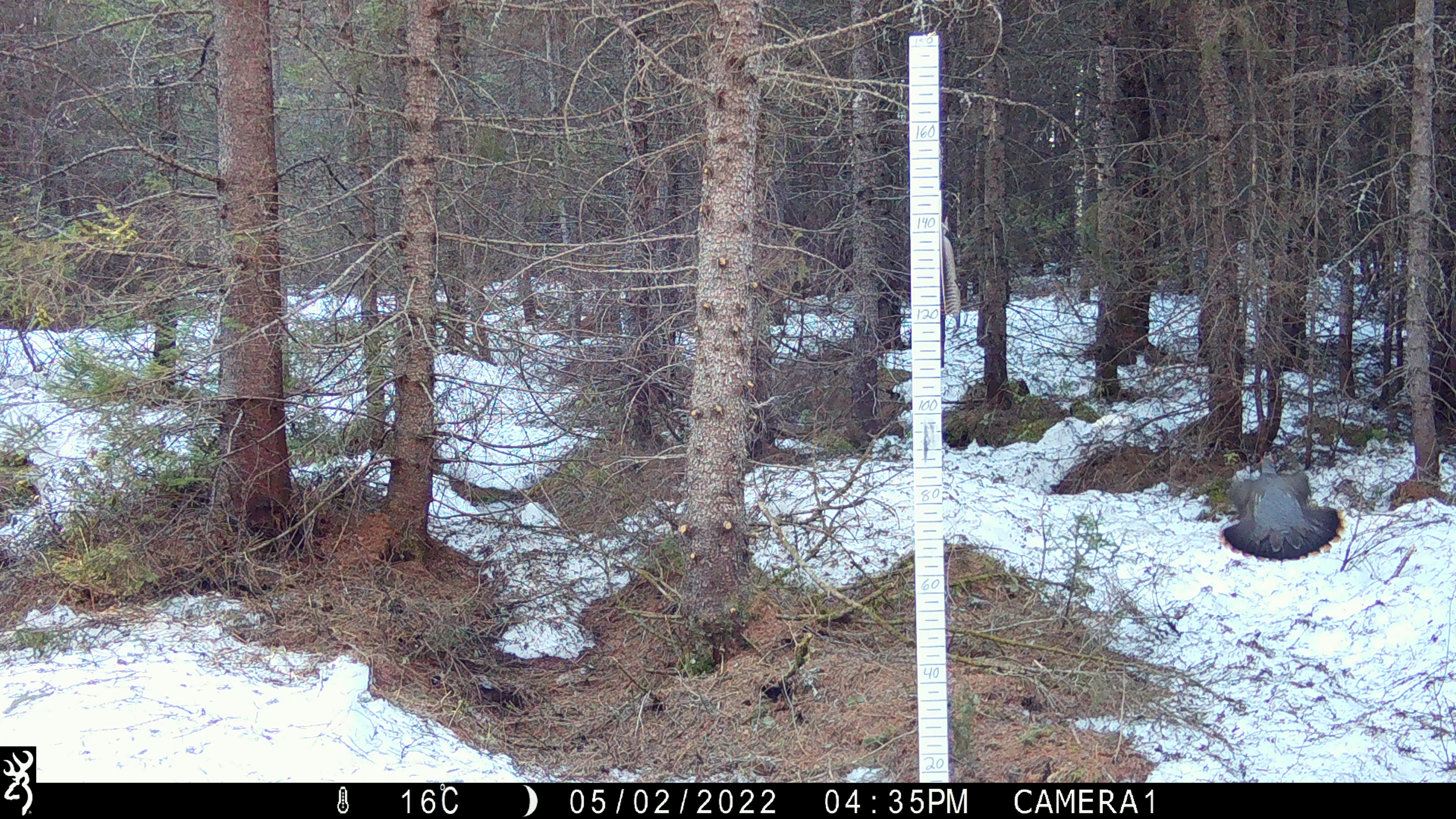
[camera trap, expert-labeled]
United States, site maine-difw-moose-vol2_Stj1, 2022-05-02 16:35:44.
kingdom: Animalia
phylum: Chordata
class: Aves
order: Galliformes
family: Phasianidae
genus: Canachites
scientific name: Canachites canadensis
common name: spruce grouse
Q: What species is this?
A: Spruce grouse (Canachites canadensis).